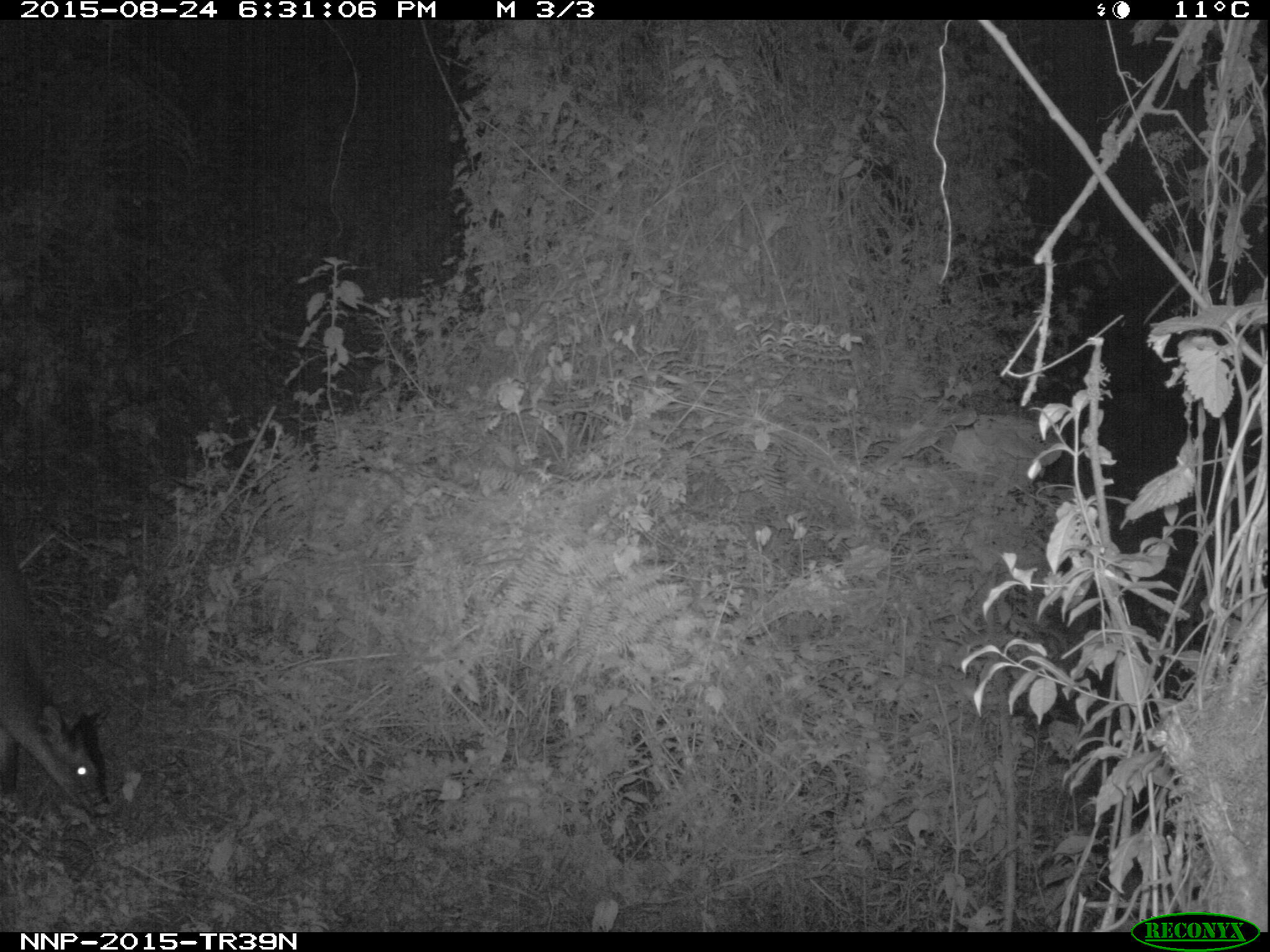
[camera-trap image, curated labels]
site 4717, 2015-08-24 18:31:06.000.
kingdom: Animalia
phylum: Chordata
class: Mammalia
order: Artiodactyla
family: Bovidae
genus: Cephalophus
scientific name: Cephalophus nigrifrons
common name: black-fronted duiker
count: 1